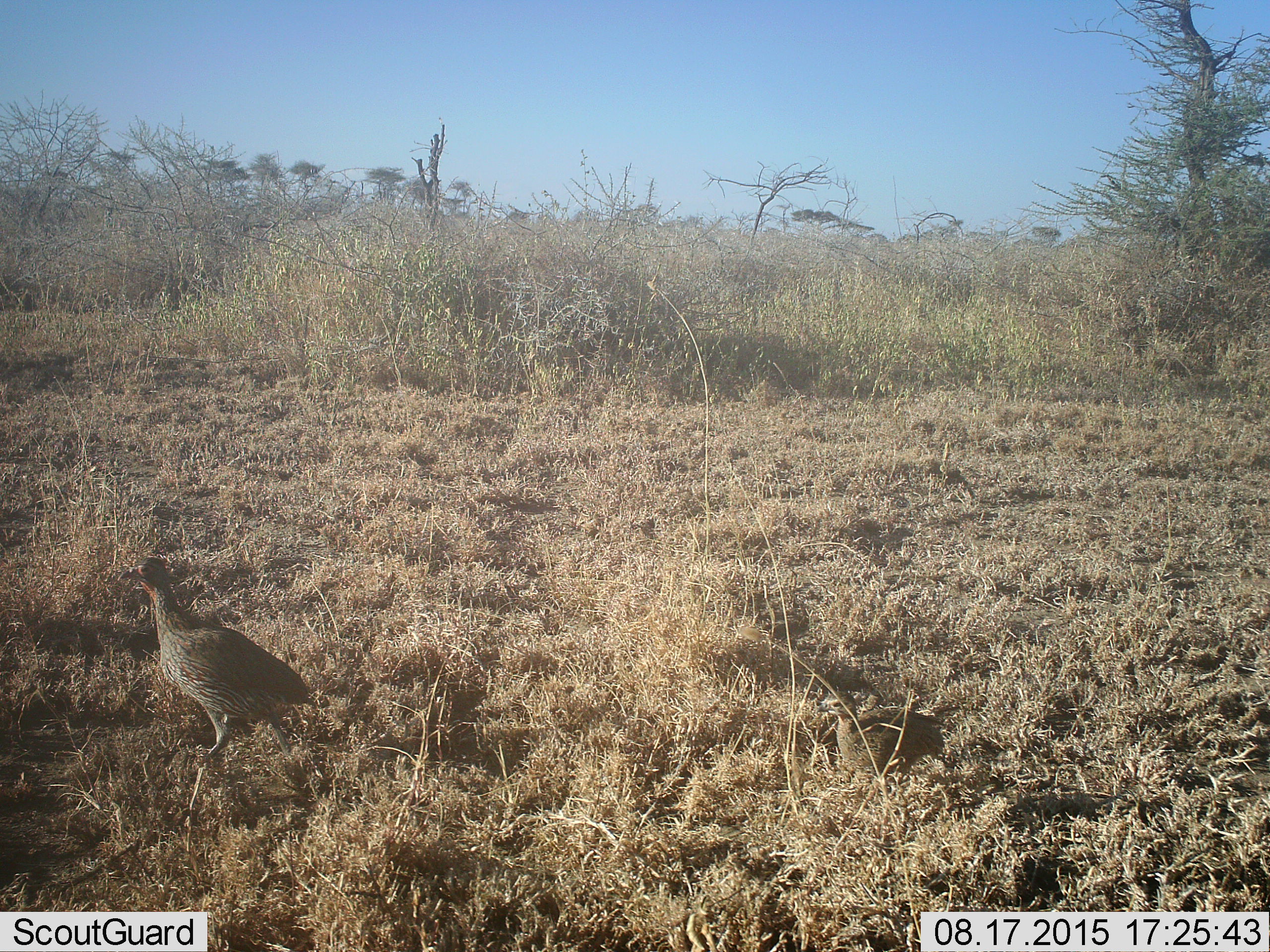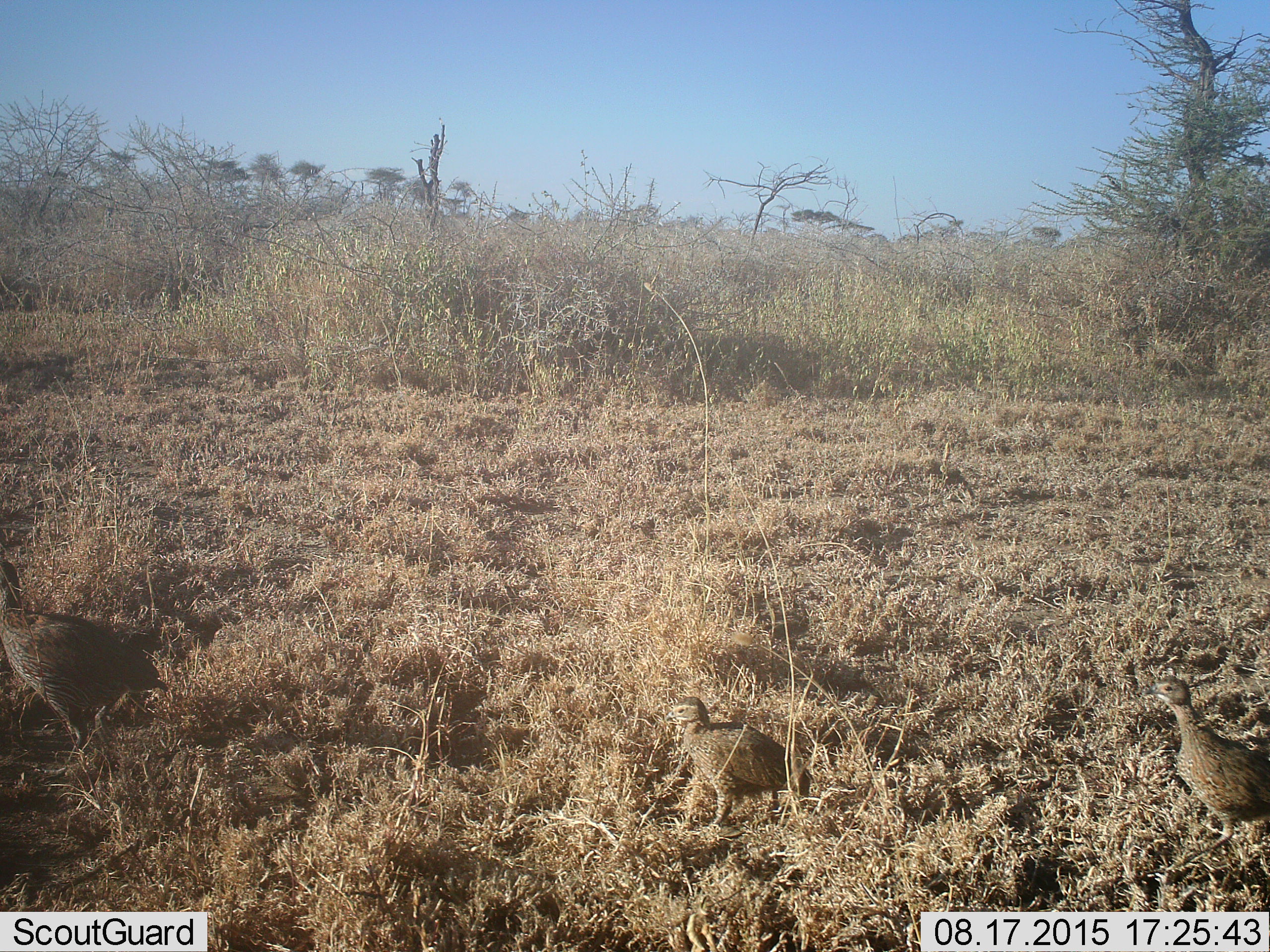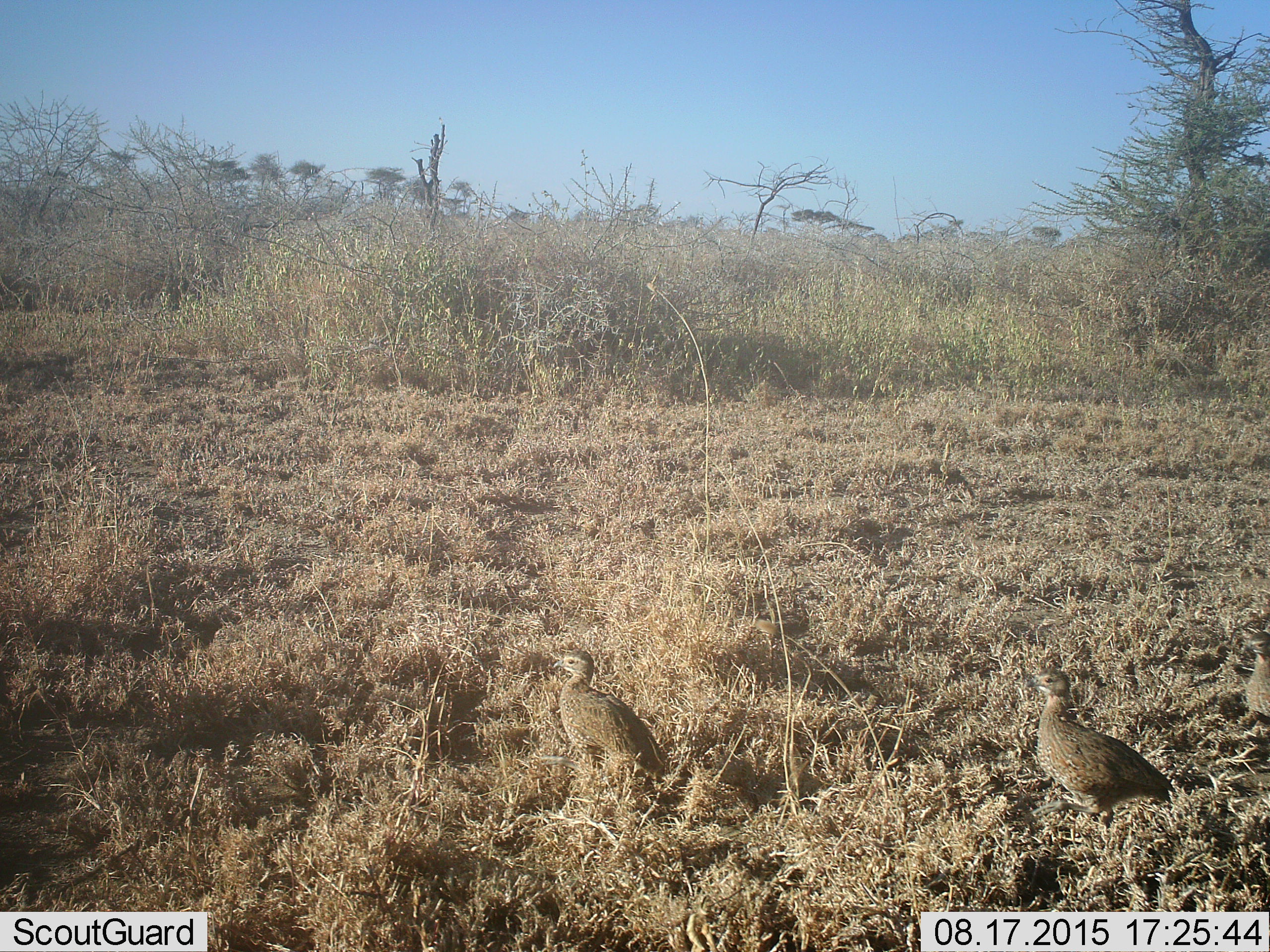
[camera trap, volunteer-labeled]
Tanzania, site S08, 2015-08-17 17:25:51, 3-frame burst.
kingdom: Animalia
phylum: Chordata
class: Aves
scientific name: Aves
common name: bird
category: otherbird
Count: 4.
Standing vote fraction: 0%.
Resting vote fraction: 0%.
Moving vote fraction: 100%.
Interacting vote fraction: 0%.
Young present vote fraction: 75%.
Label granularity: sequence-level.